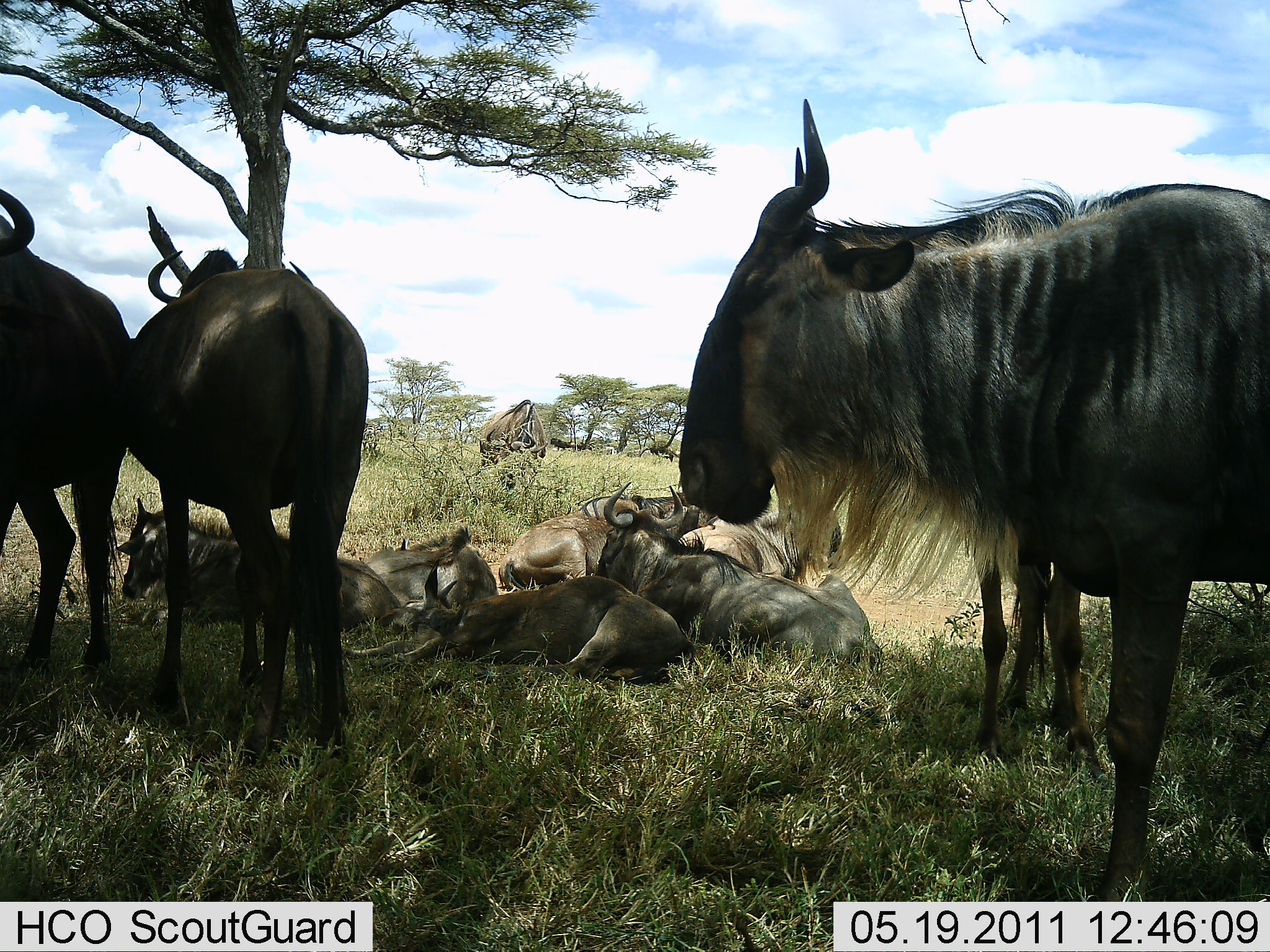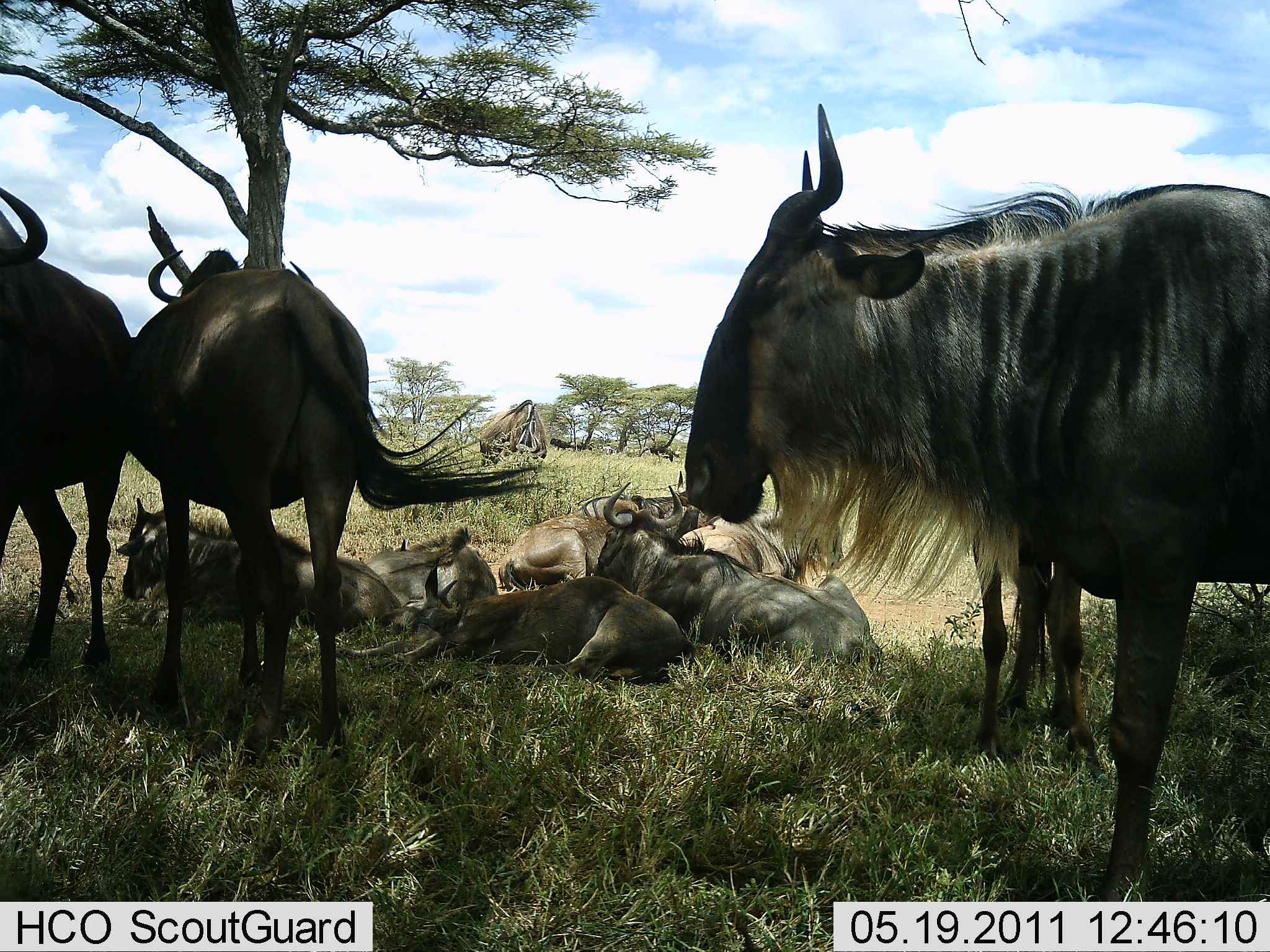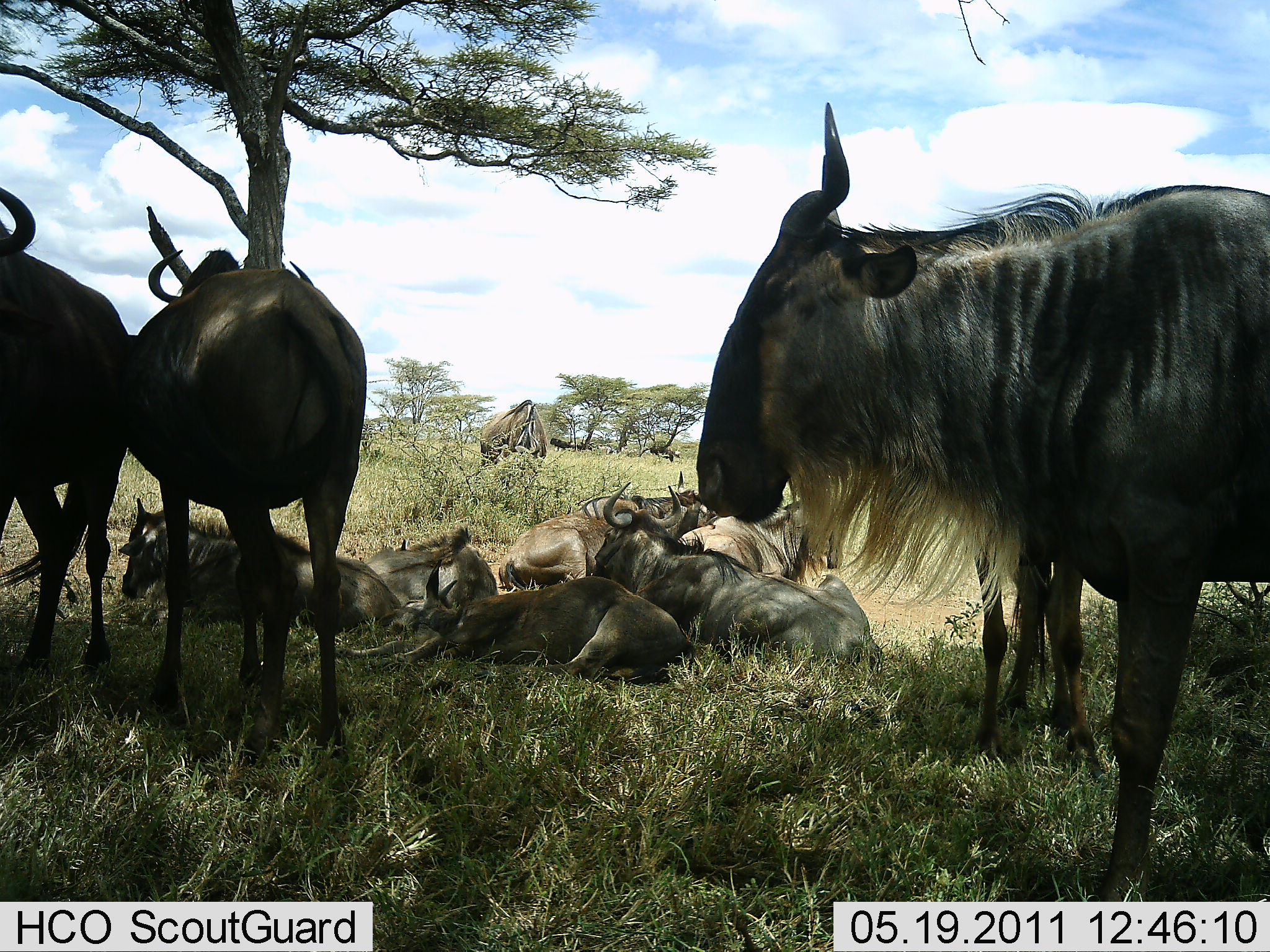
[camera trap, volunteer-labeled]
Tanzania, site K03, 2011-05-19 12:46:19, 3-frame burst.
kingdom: Animalia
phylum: Chordata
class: Mammalia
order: Artiodactyla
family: Bovidae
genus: Connochaetes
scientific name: Connochaetes taurinus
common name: blue wildebeest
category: wildebeest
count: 11-50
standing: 80%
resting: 100%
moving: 0%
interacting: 0%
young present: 0%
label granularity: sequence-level